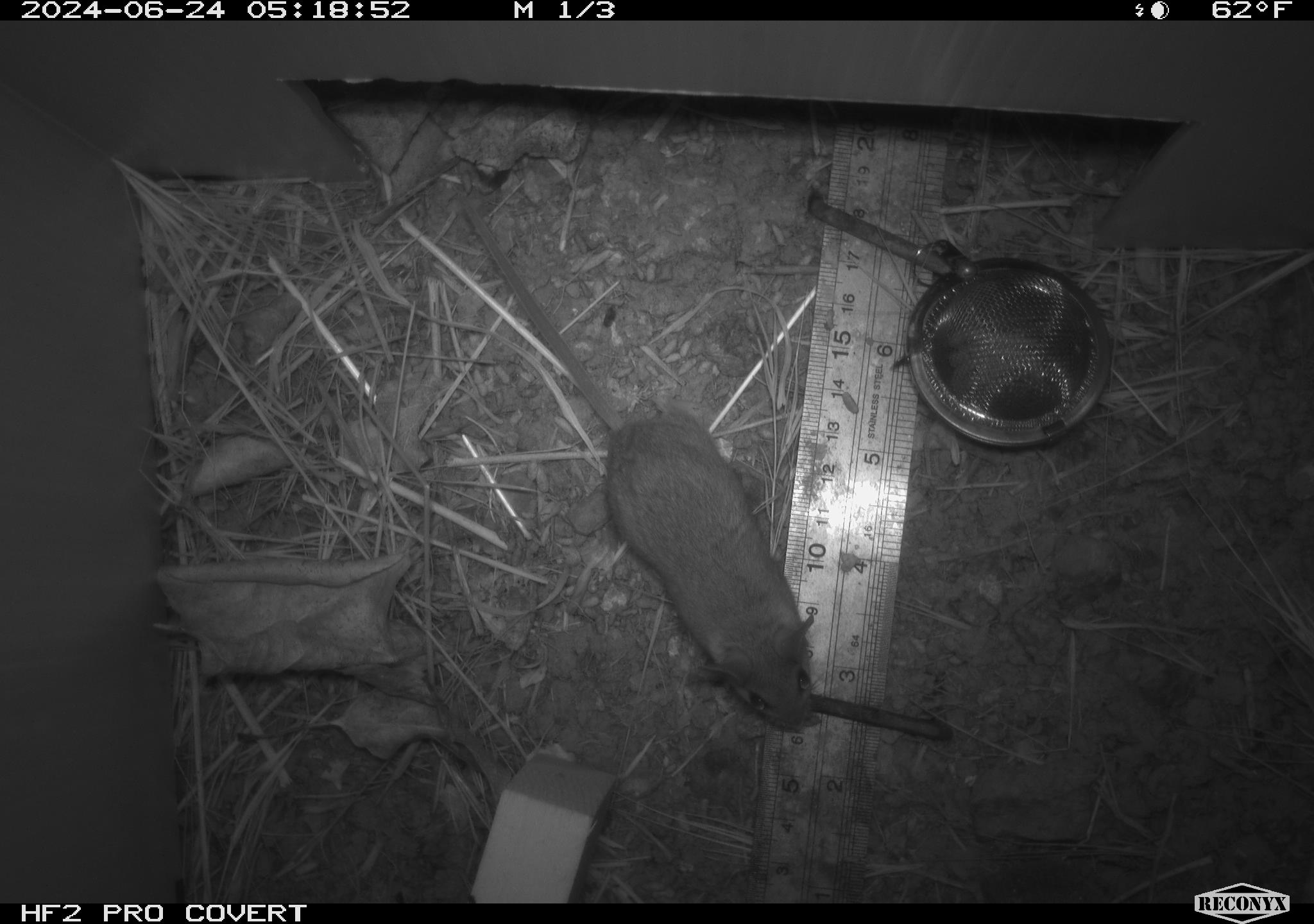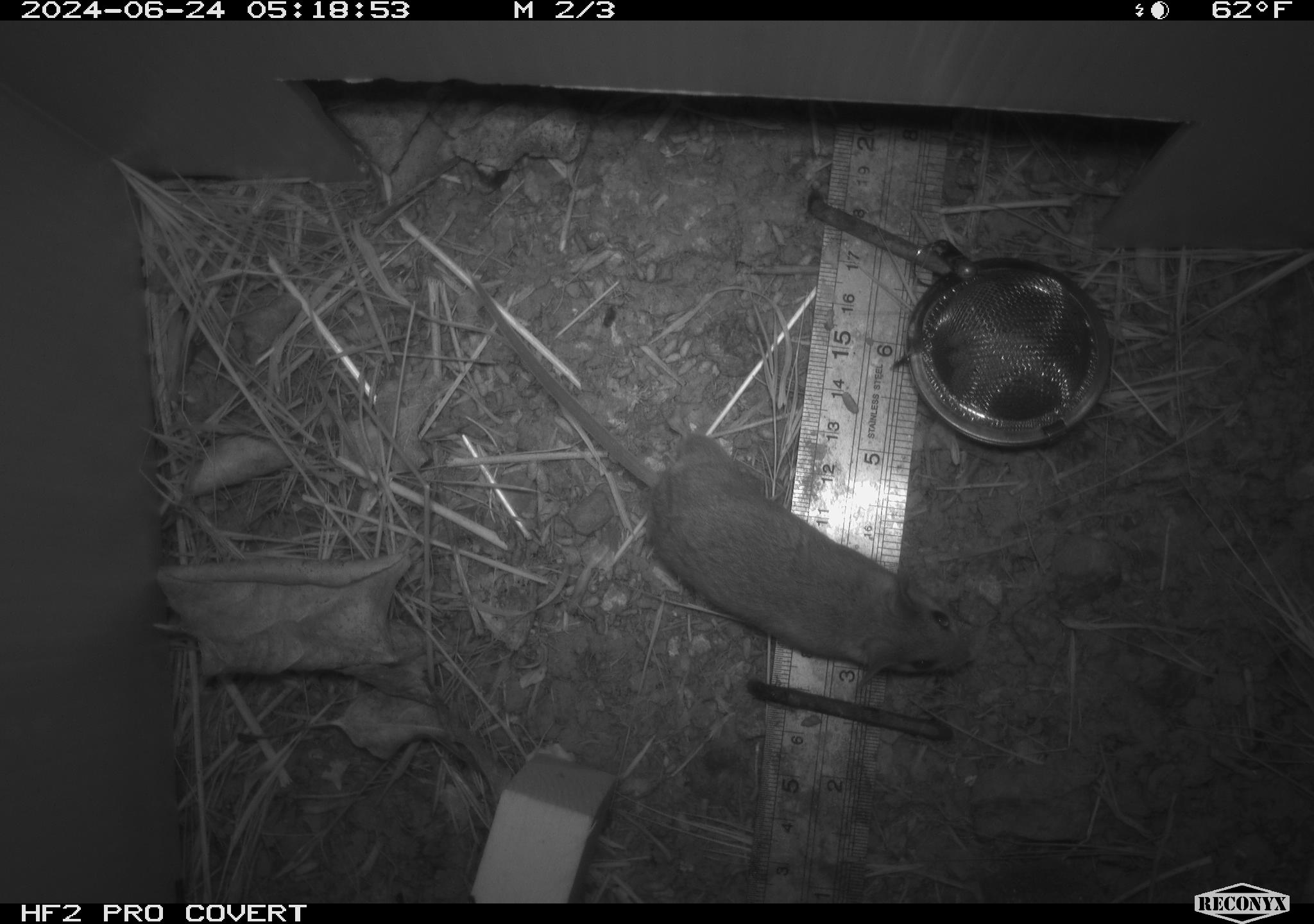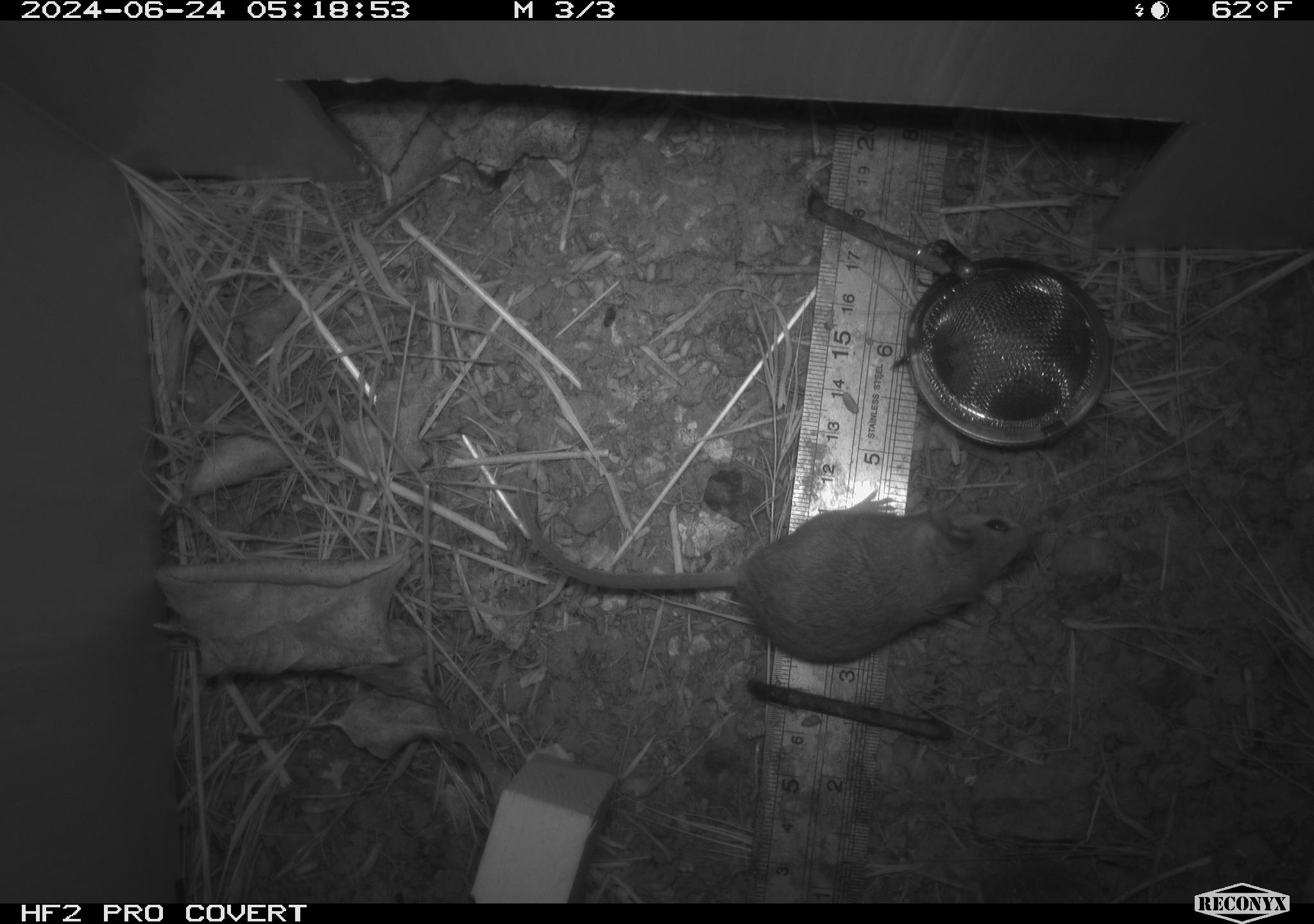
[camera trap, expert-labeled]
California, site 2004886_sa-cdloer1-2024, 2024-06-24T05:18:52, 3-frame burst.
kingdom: Animalia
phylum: Chordata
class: Mammalia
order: Rodentia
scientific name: Rodentia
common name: mouse species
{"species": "mouse species (Rodentia)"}